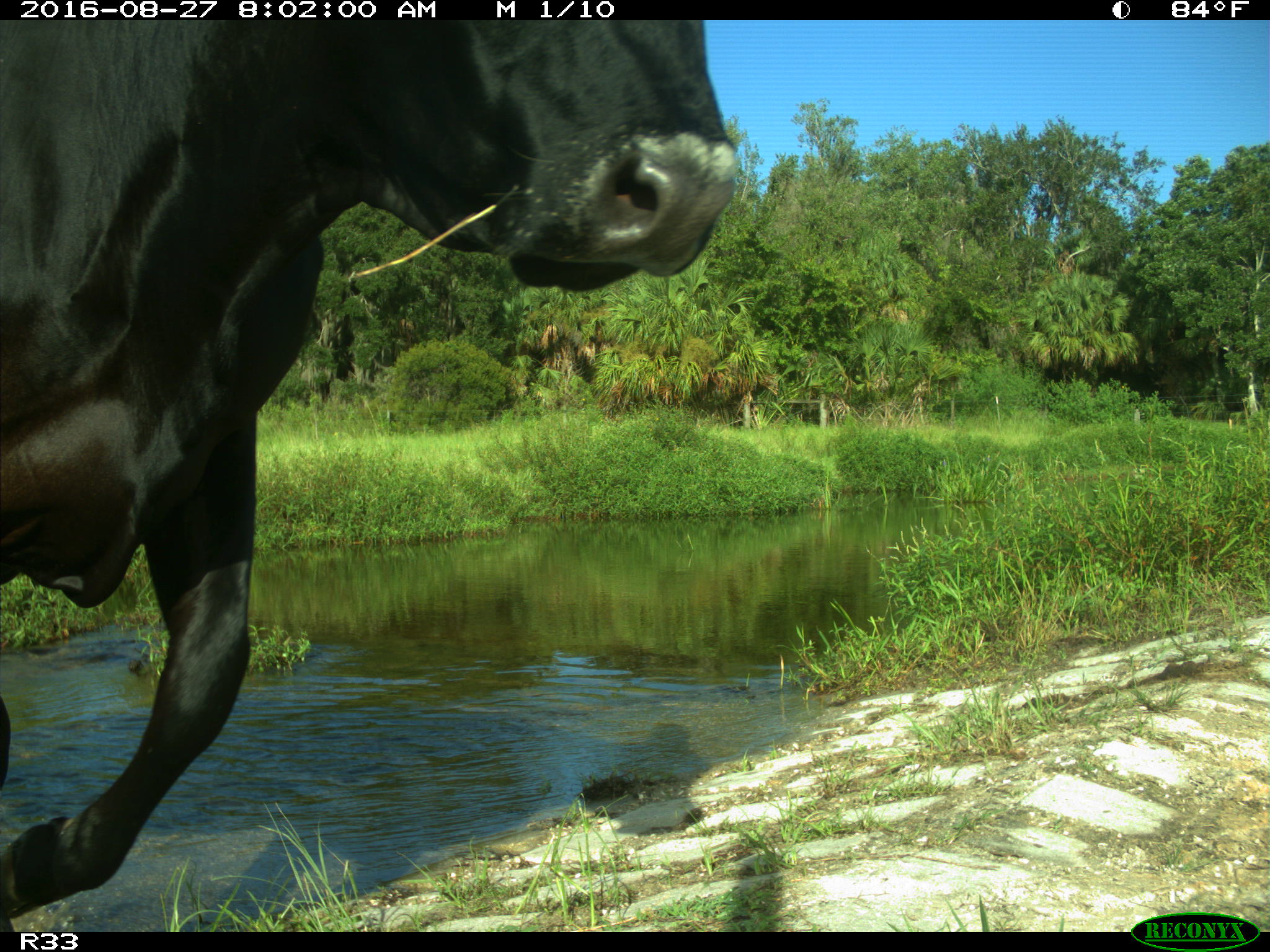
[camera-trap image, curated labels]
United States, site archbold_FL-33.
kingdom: Animalia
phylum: Chordata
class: Mammalia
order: Artiodactyla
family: Bovidae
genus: Bos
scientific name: Bos taurus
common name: domestic cow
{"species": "Bos taurus (domestic cow)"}